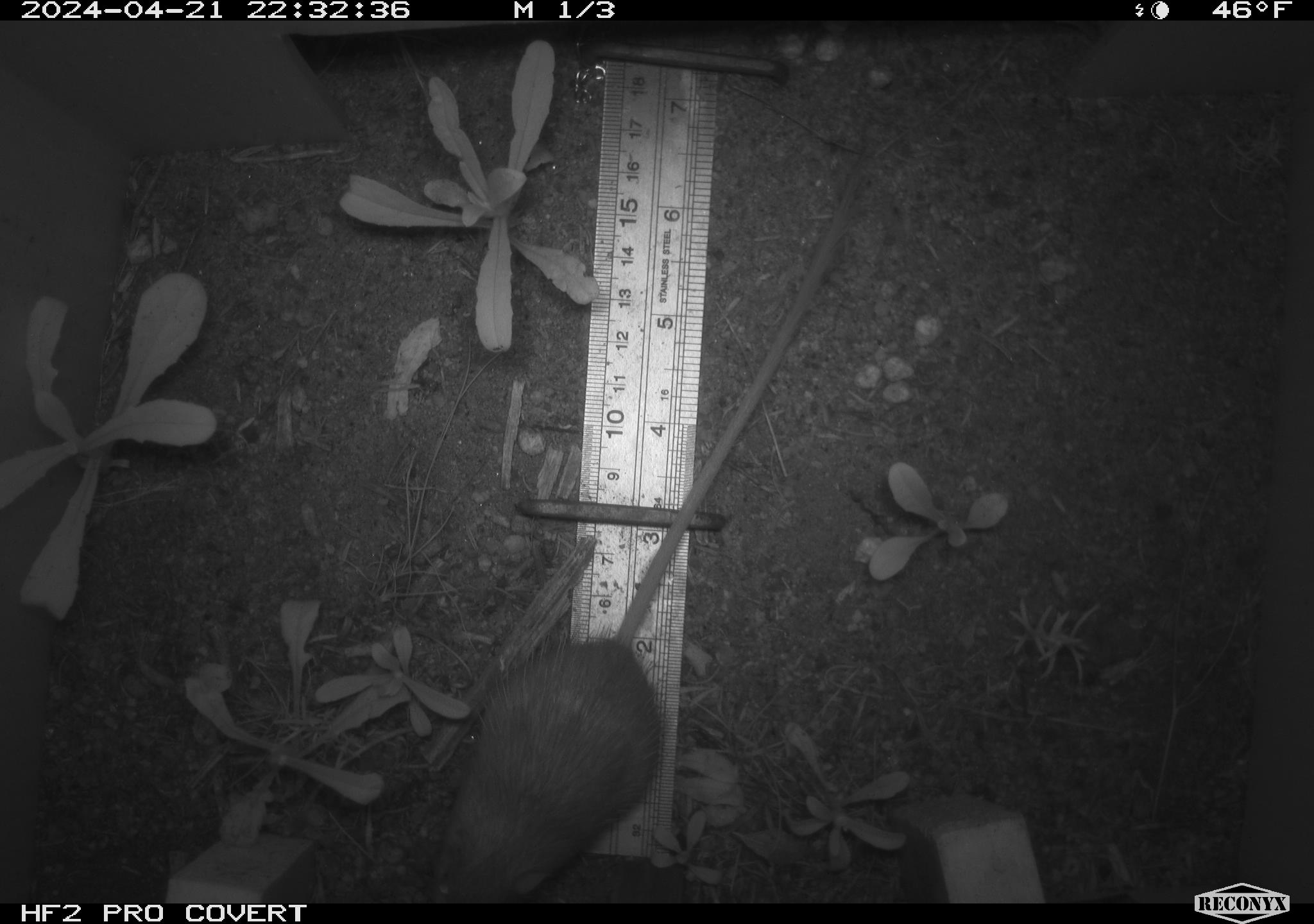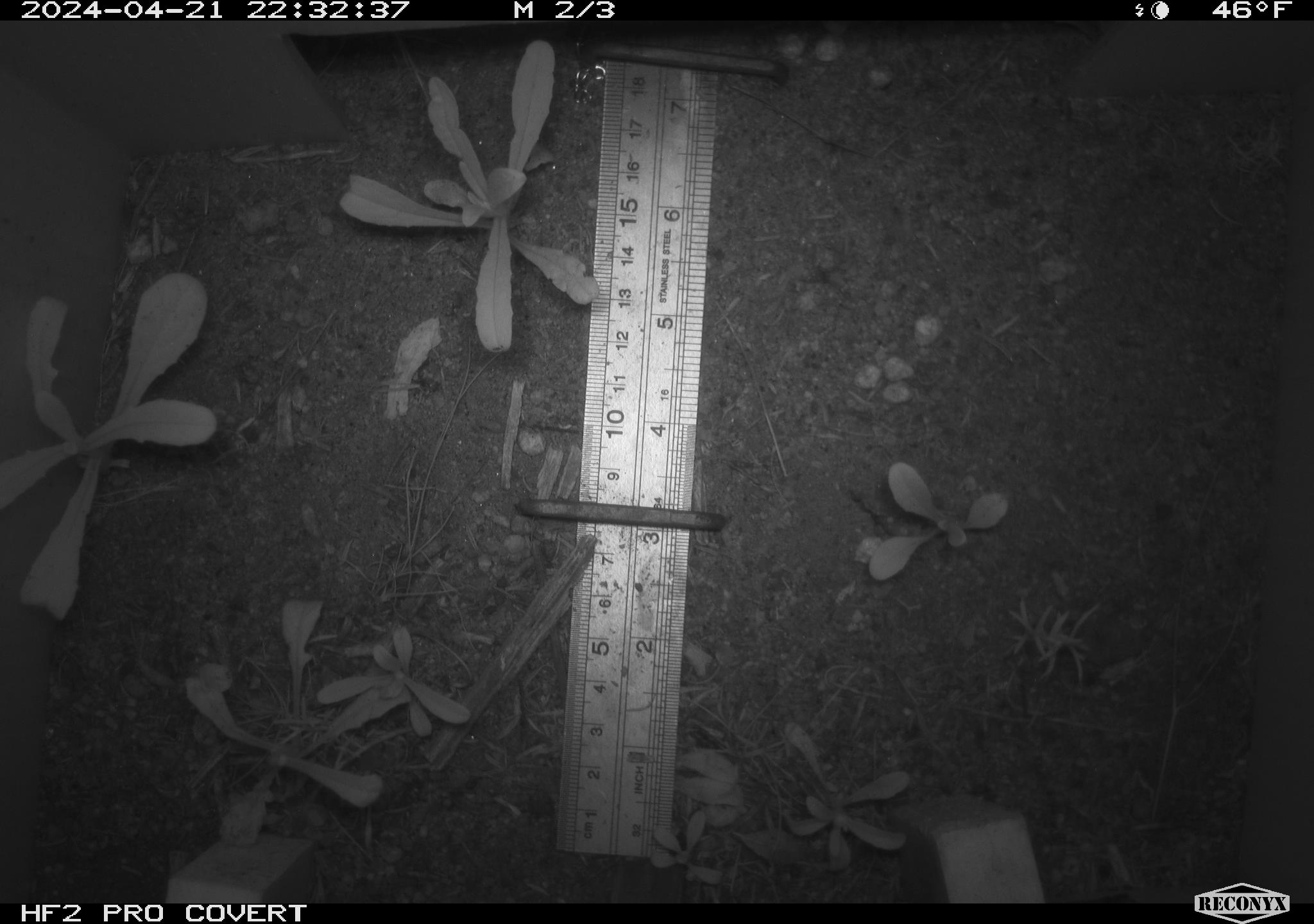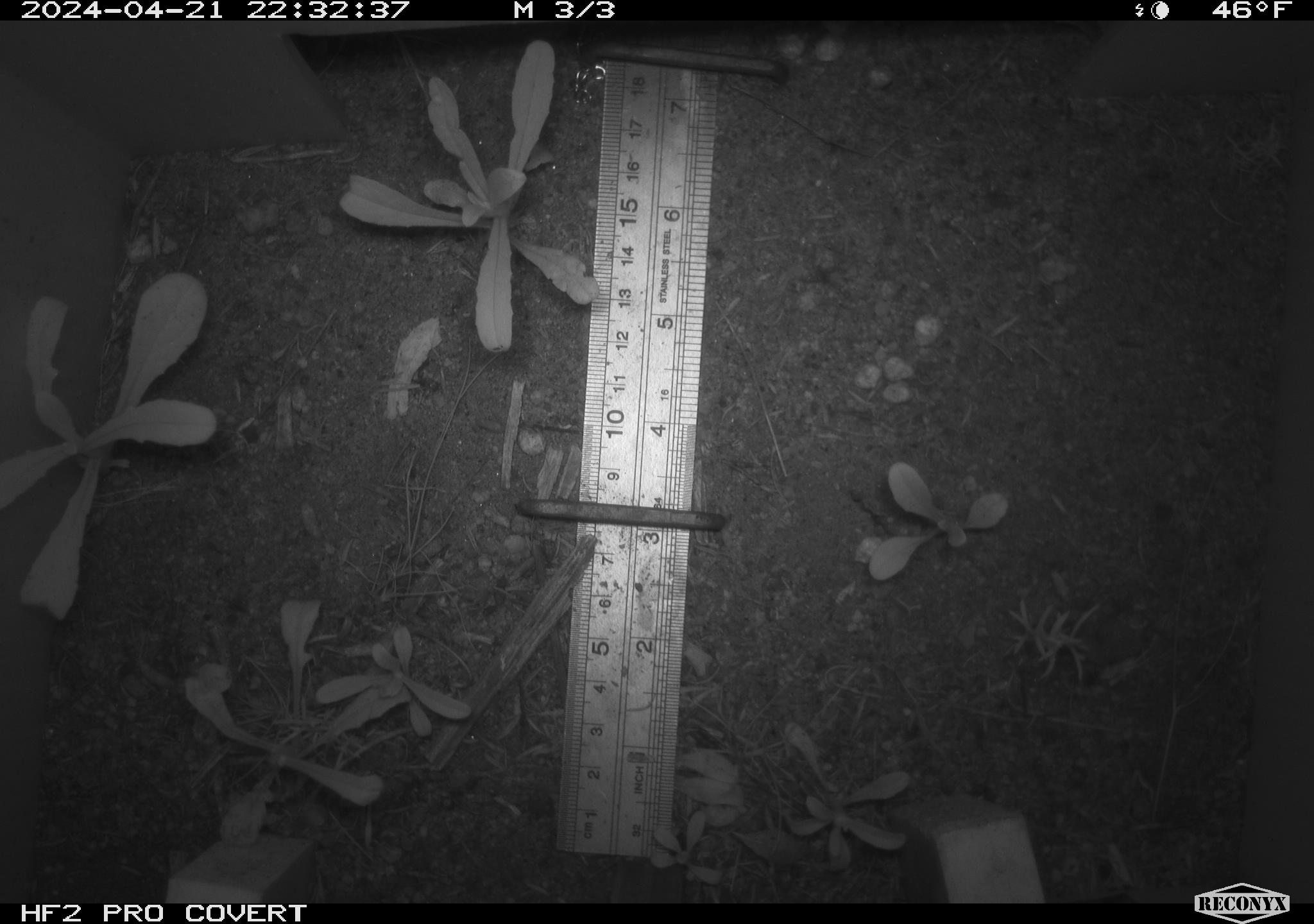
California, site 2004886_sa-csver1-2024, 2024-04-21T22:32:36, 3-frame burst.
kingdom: Animalia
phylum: Chordata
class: Mammalia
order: Rodentia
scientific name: Rodentia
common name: rodent